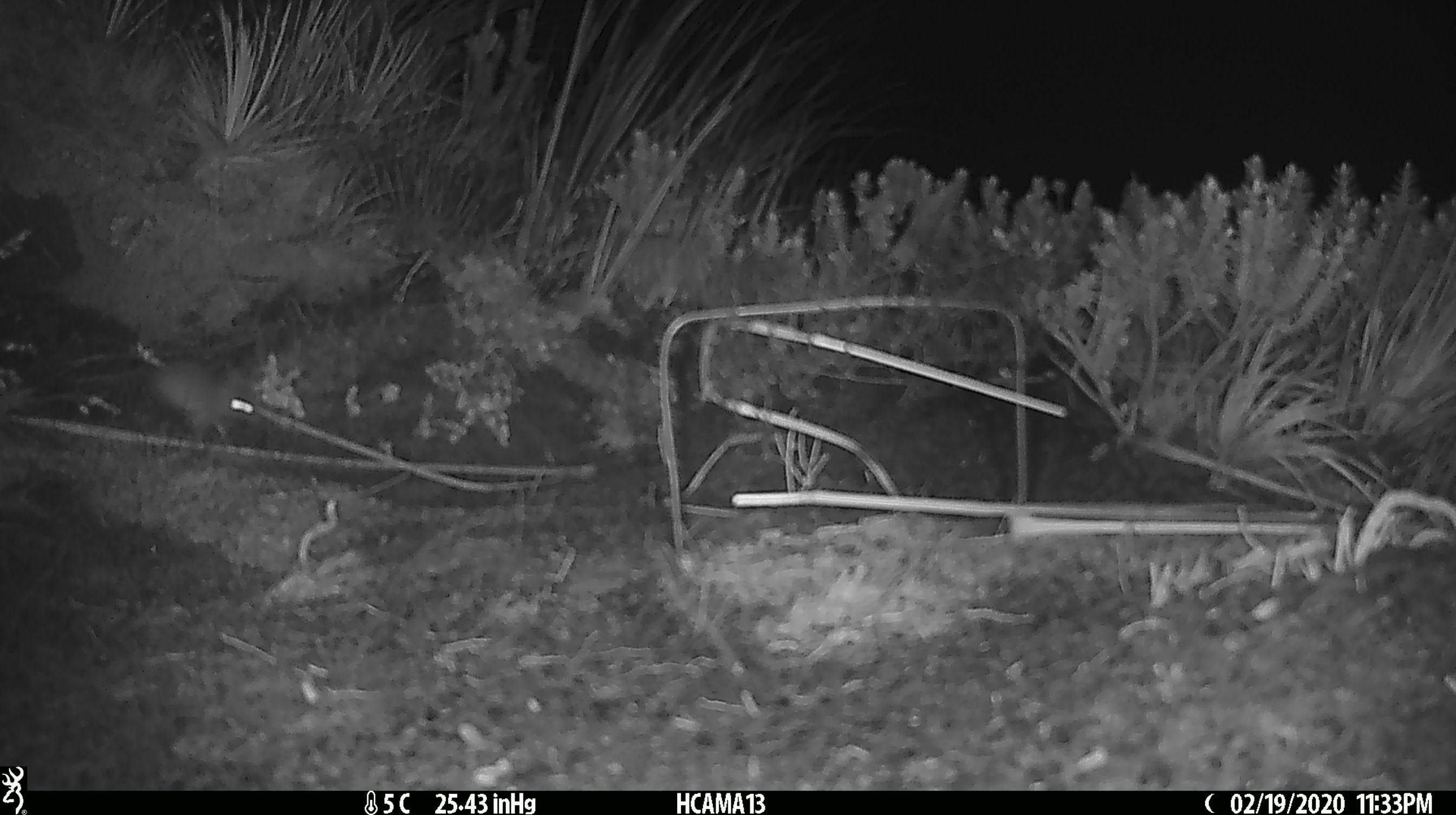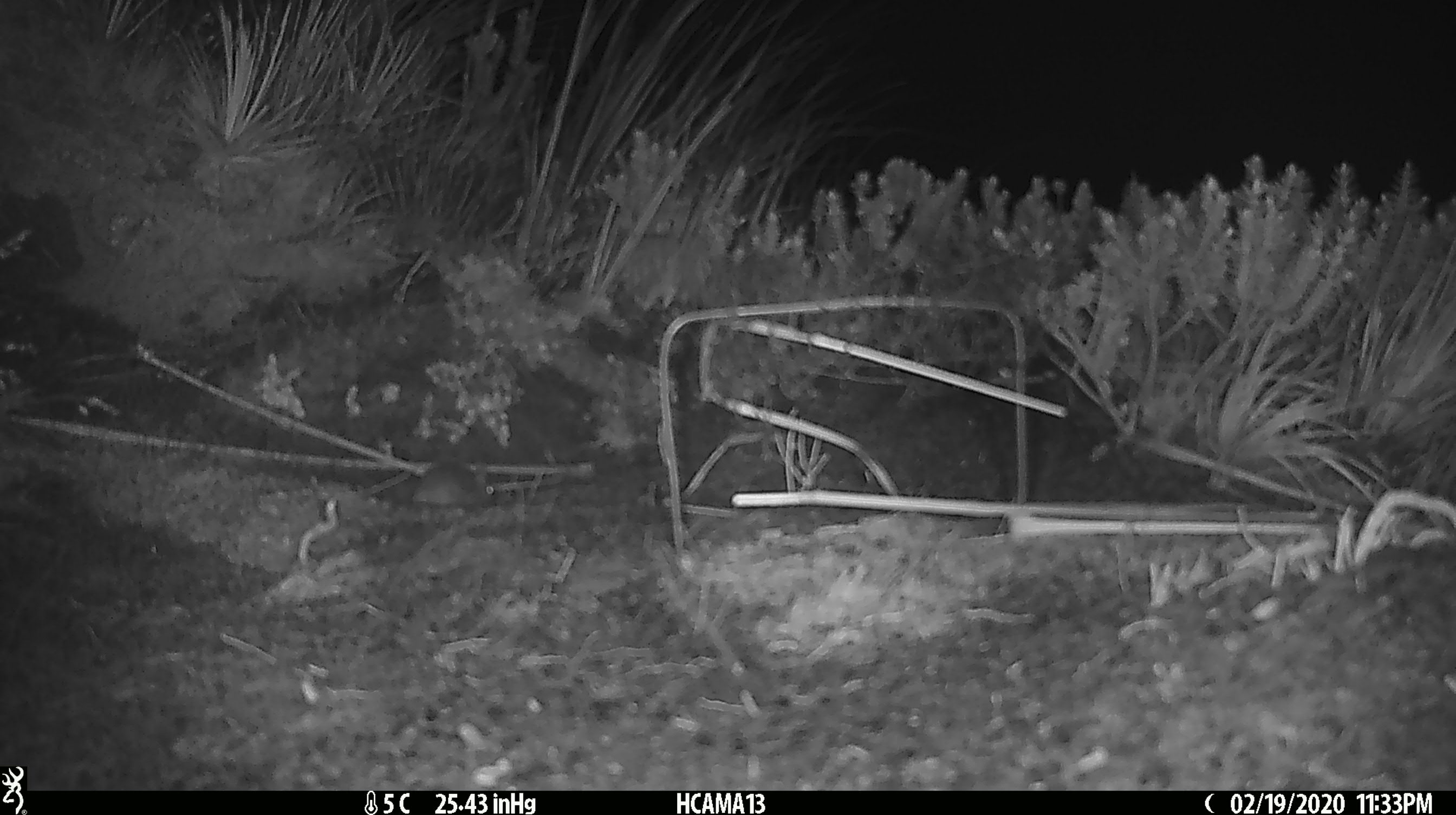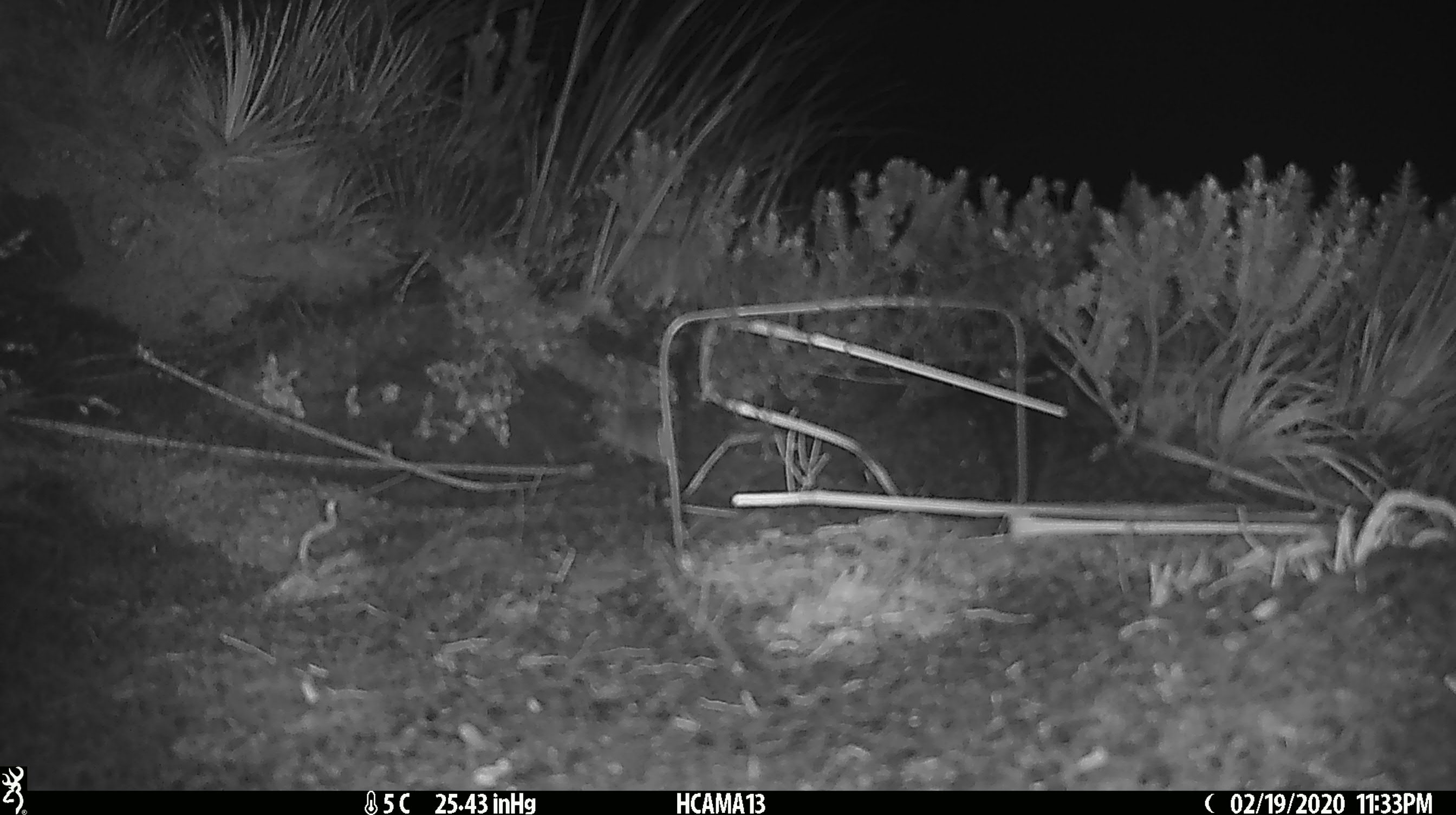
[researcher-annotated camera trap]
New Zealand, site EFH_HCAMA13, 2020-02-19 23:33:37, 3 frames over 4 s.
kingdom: Animalia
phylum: Chordata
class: Mammalia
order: Rodentia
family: Muridae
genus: Mus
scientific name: Mus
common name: mouse